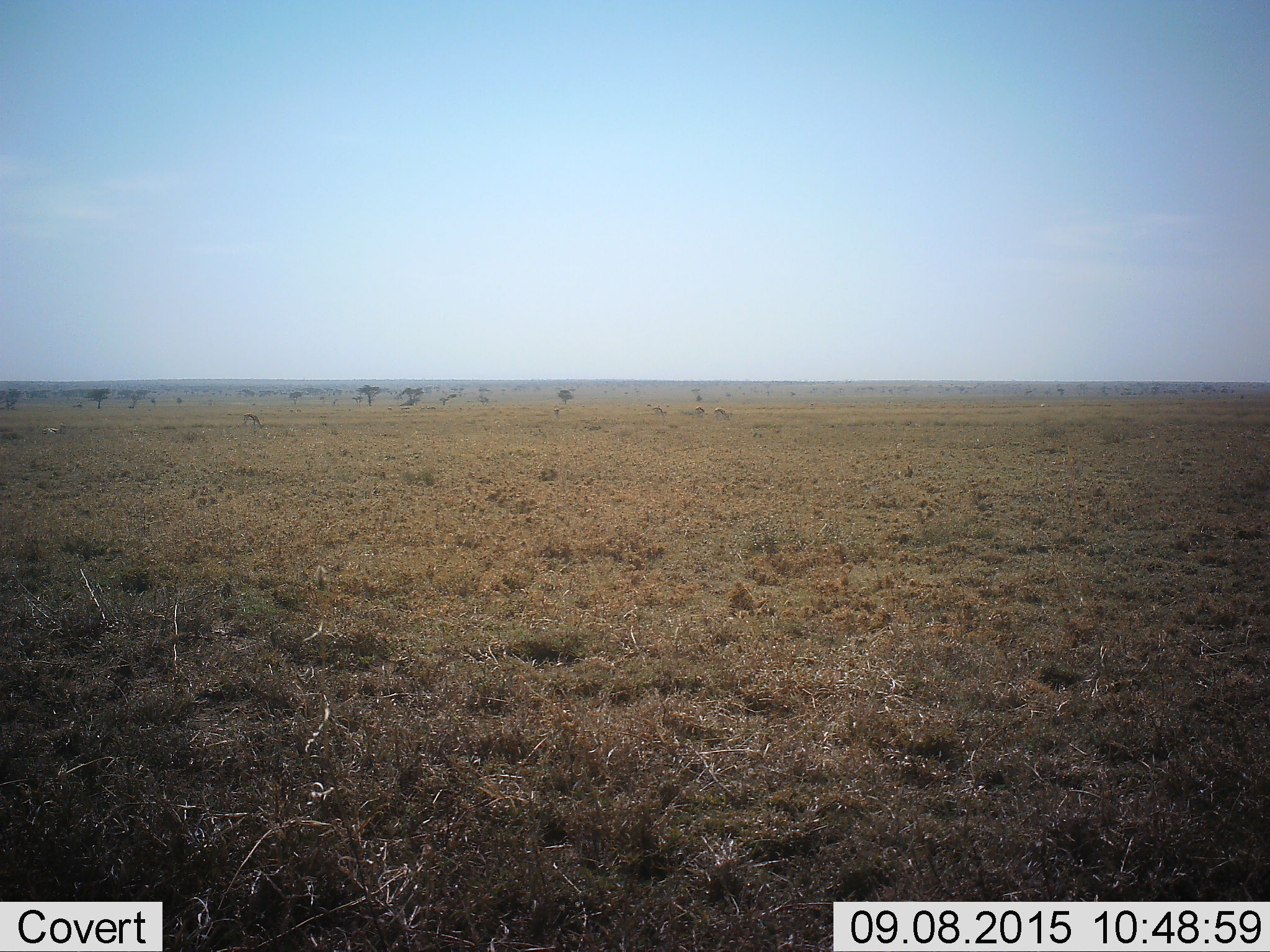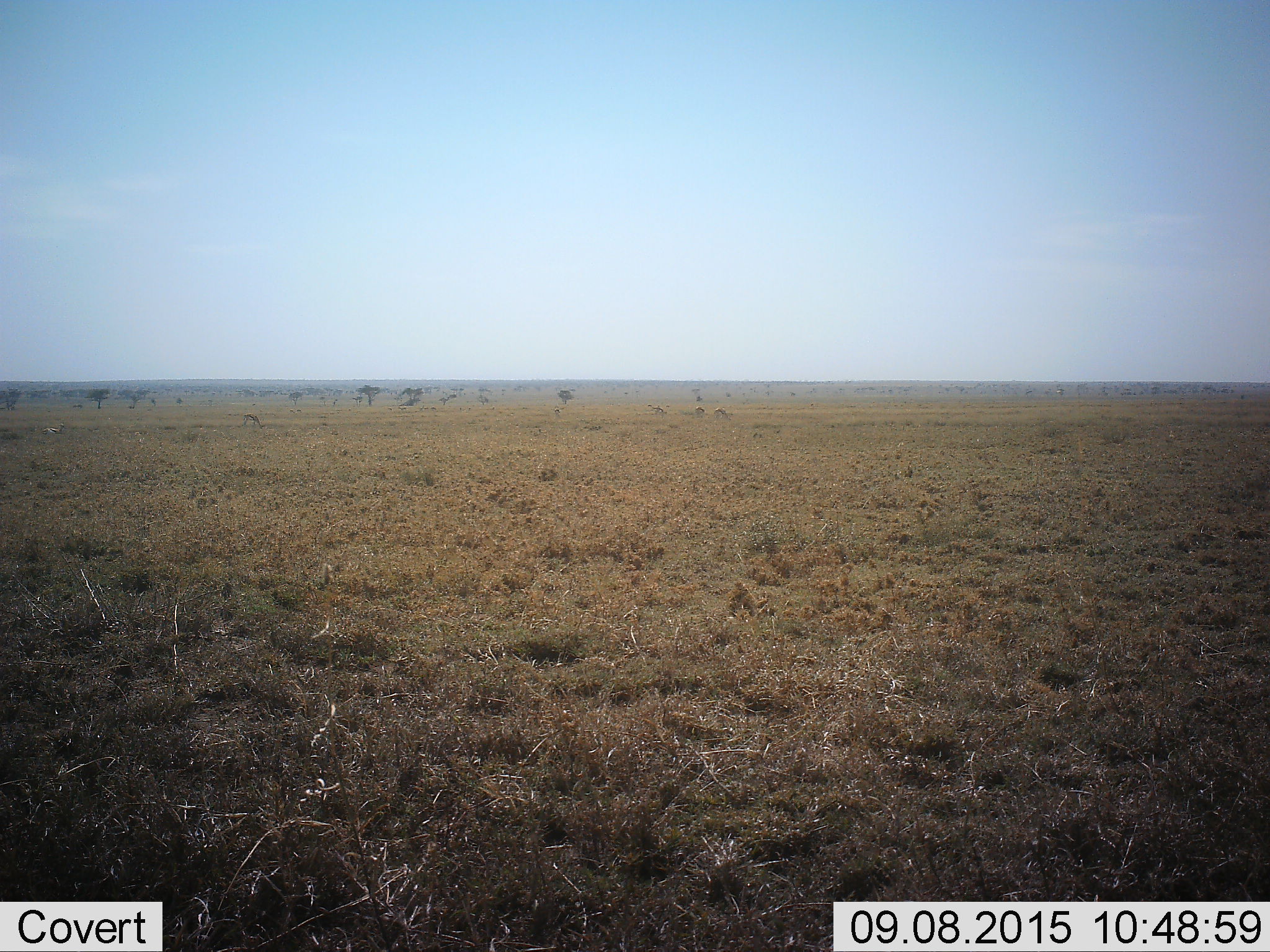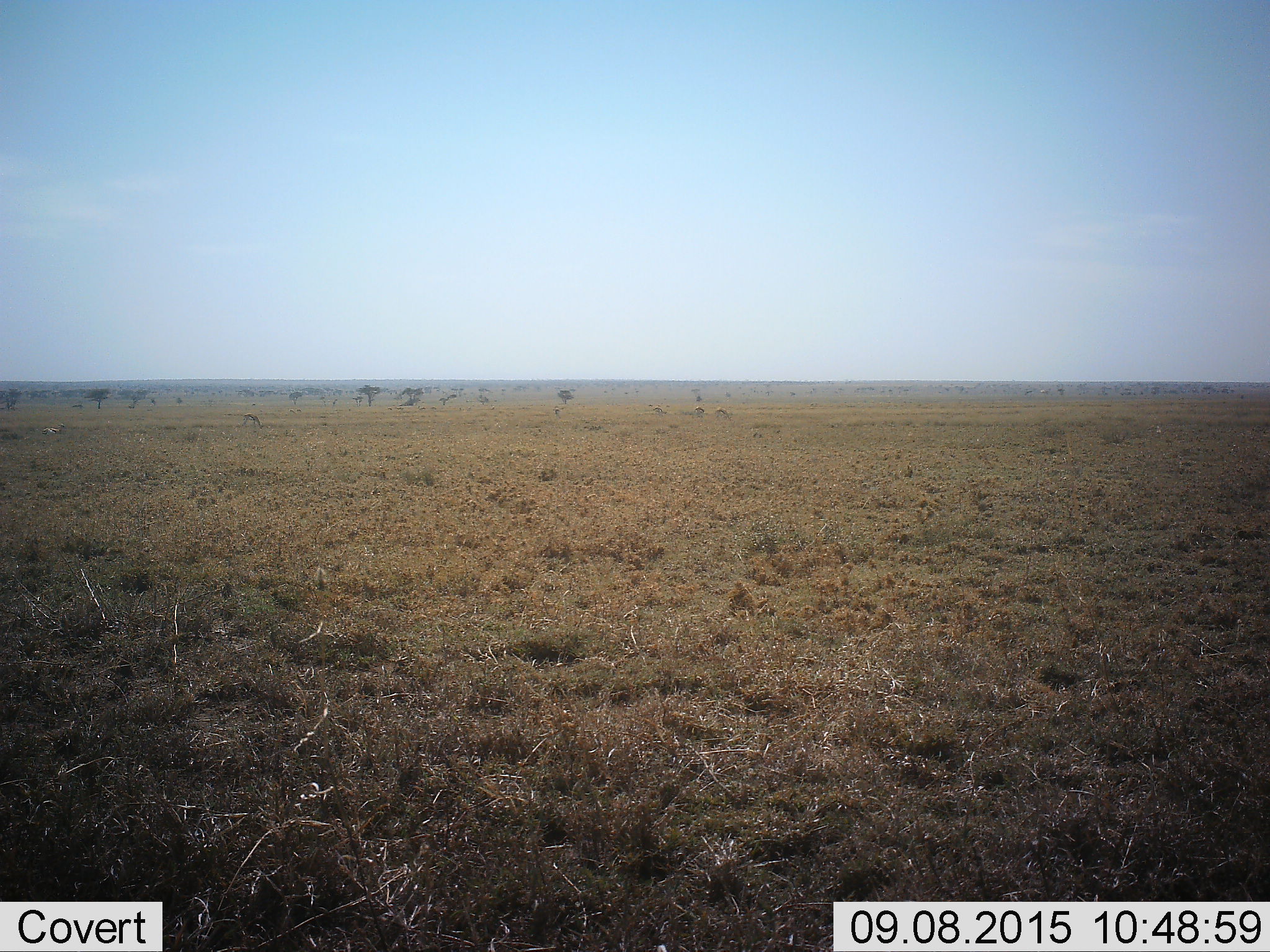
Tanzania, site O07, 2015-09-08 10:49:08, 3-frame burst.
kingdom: Animalia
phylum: Chordata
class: Mammalia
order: Artiodactyla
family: Bovidae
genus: Eudorcas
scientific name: Eudorcas thomsonii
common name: thomson's gazelle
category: gazellethomsons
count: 9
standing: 33%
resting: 0%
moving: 33%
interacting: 0%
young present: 0%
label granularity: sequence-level